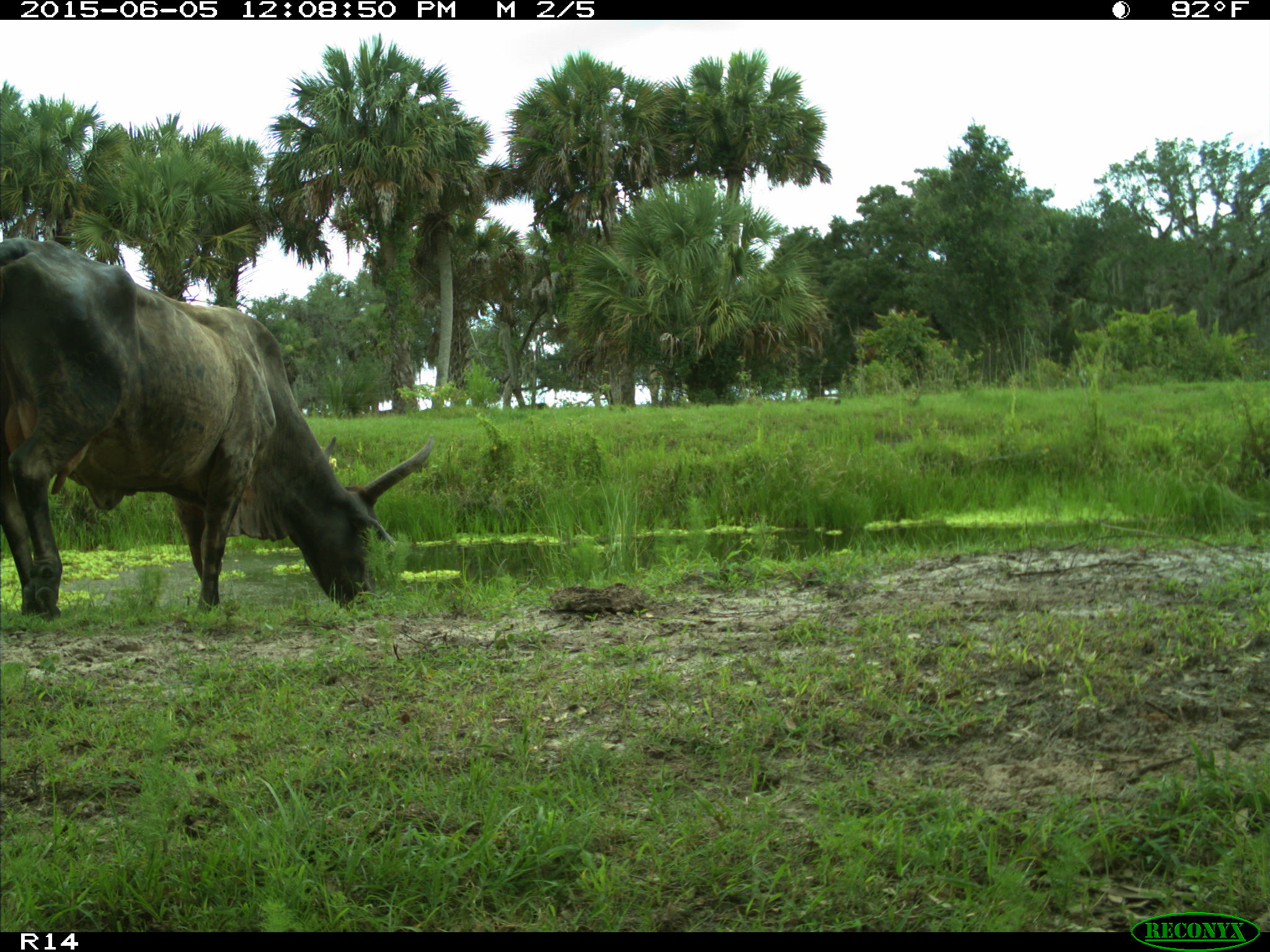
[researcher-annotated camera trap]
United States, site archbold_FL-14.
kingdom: Animalia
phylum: Chordata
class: Mammalia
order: Artiodactyla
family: Bovidae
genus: Bos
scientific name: Bos taurus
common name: domestic cow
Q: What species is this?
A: Bos taurus (domestic cow).